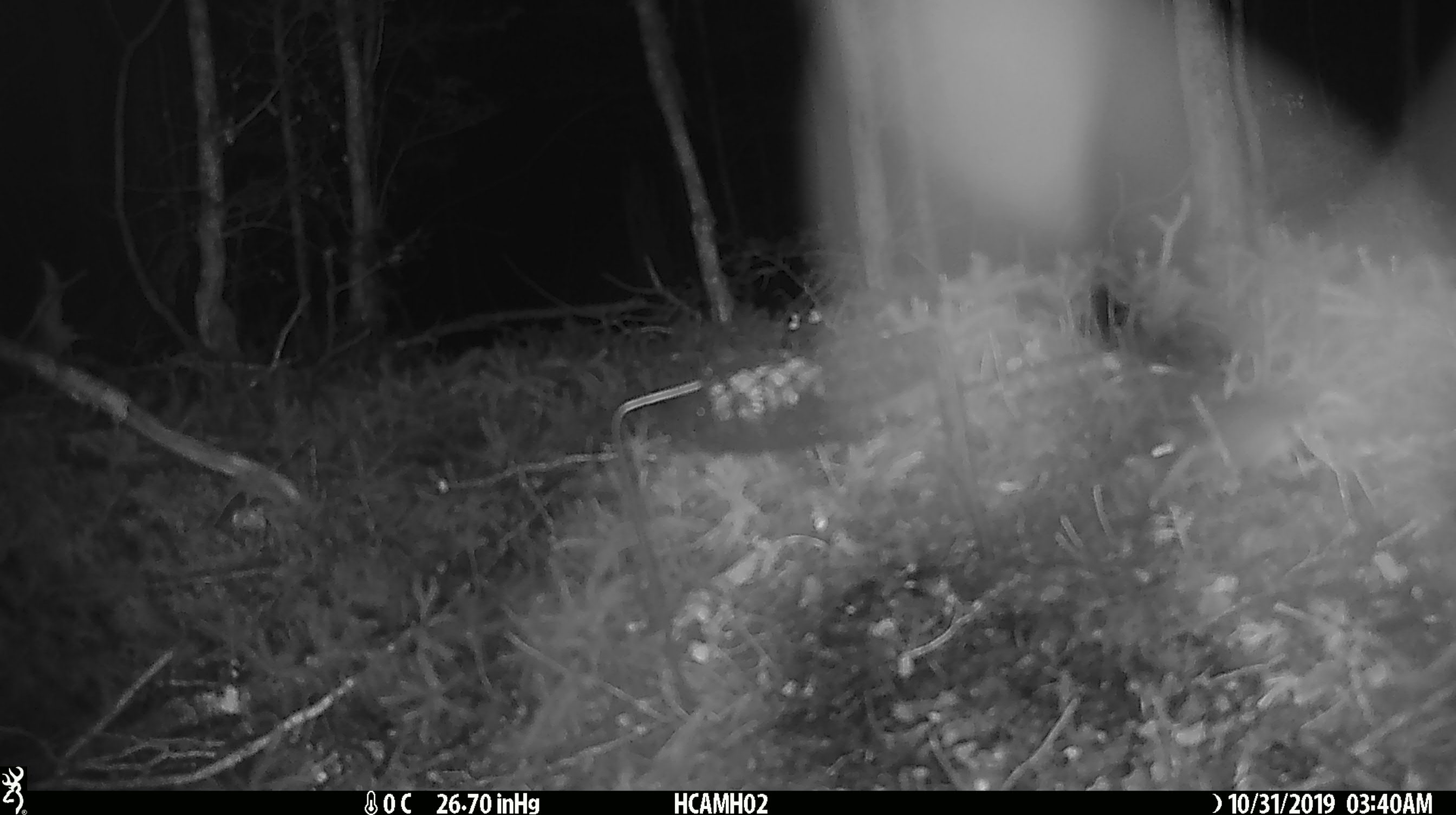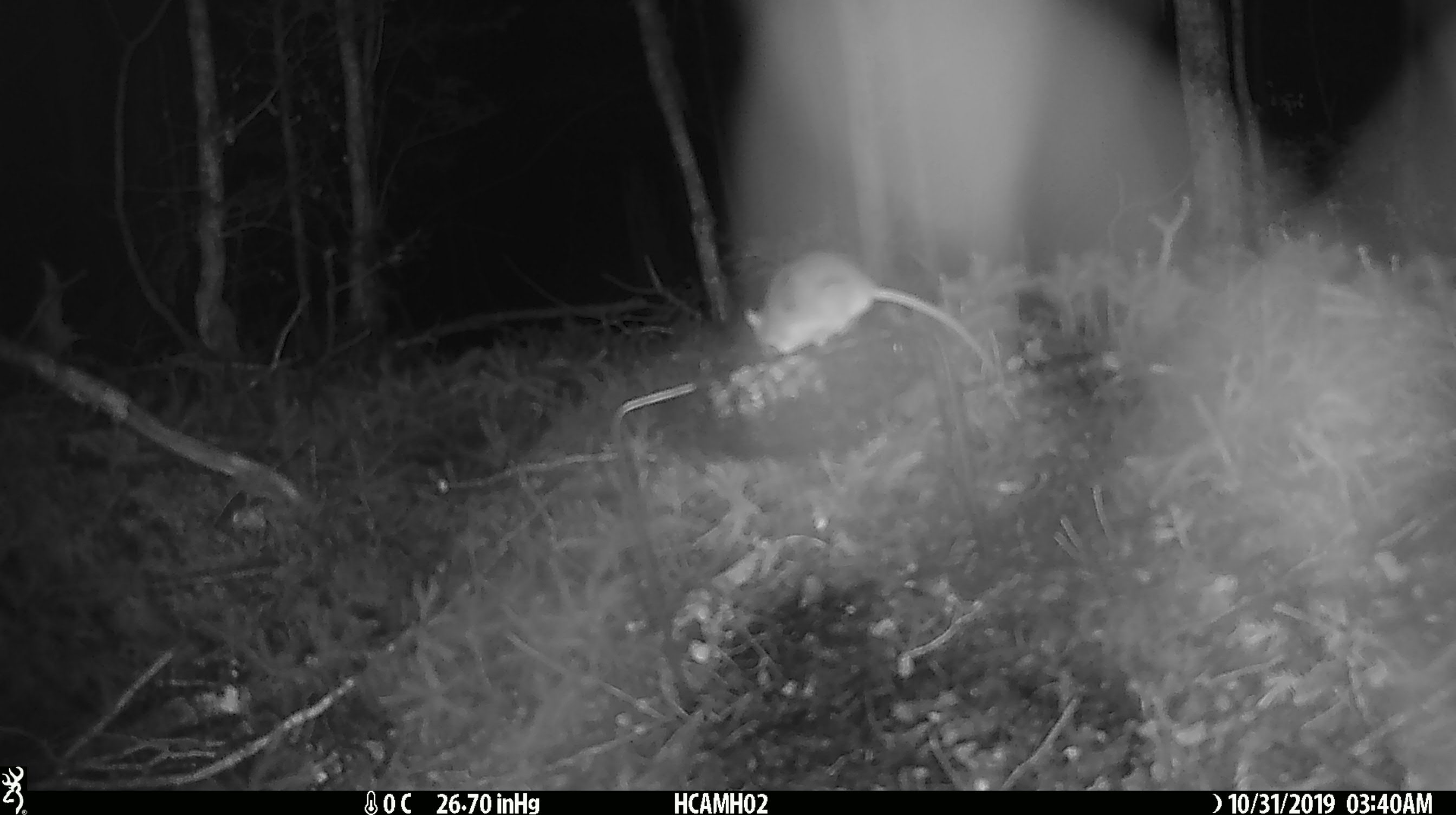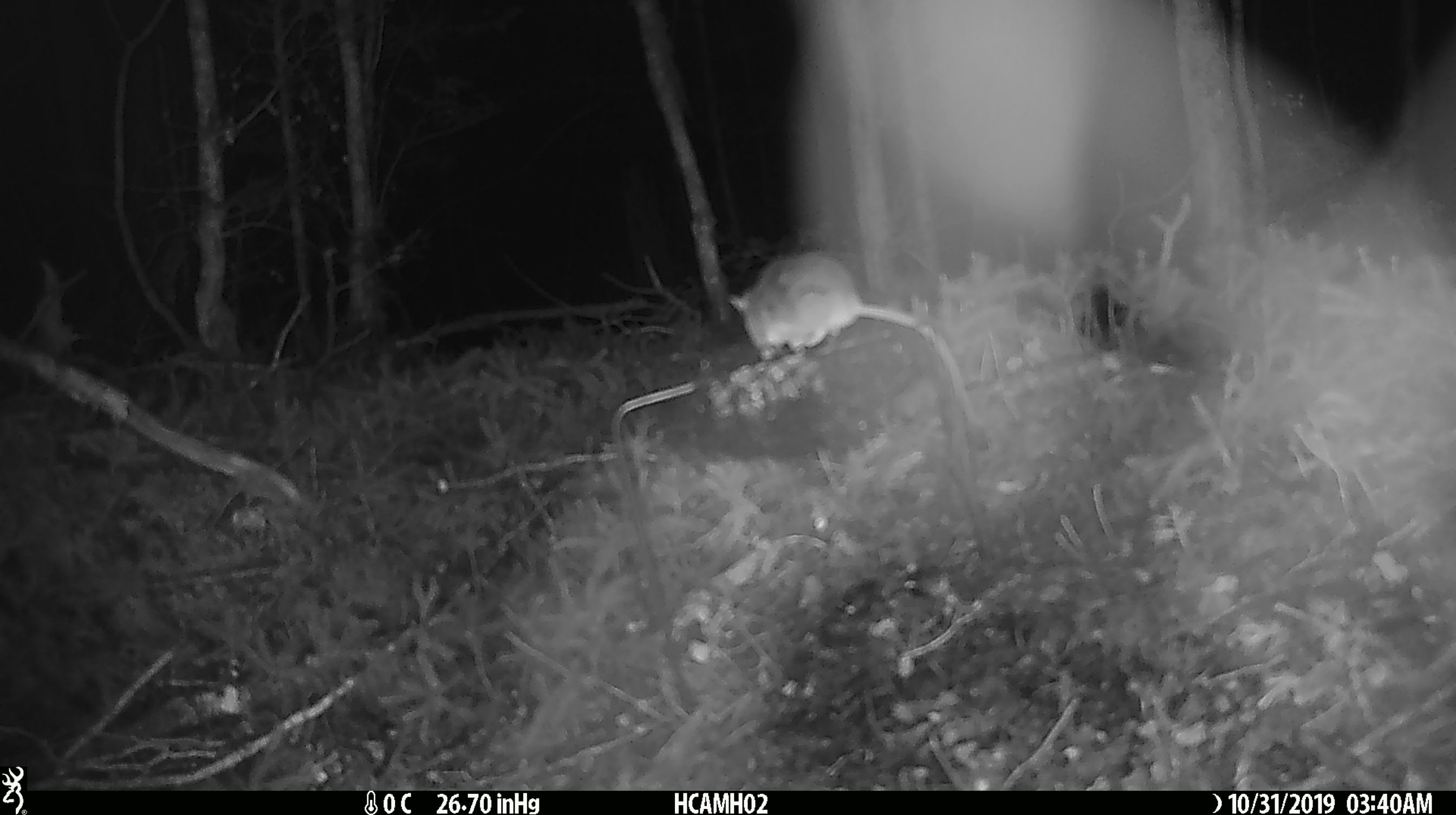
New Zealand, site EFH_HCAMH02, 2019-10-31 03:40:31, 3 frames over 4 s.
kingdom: Animalia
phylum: Chordata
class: Mammalia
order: Rodentia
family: Muridae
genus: Mus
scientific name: Mus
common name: mouse